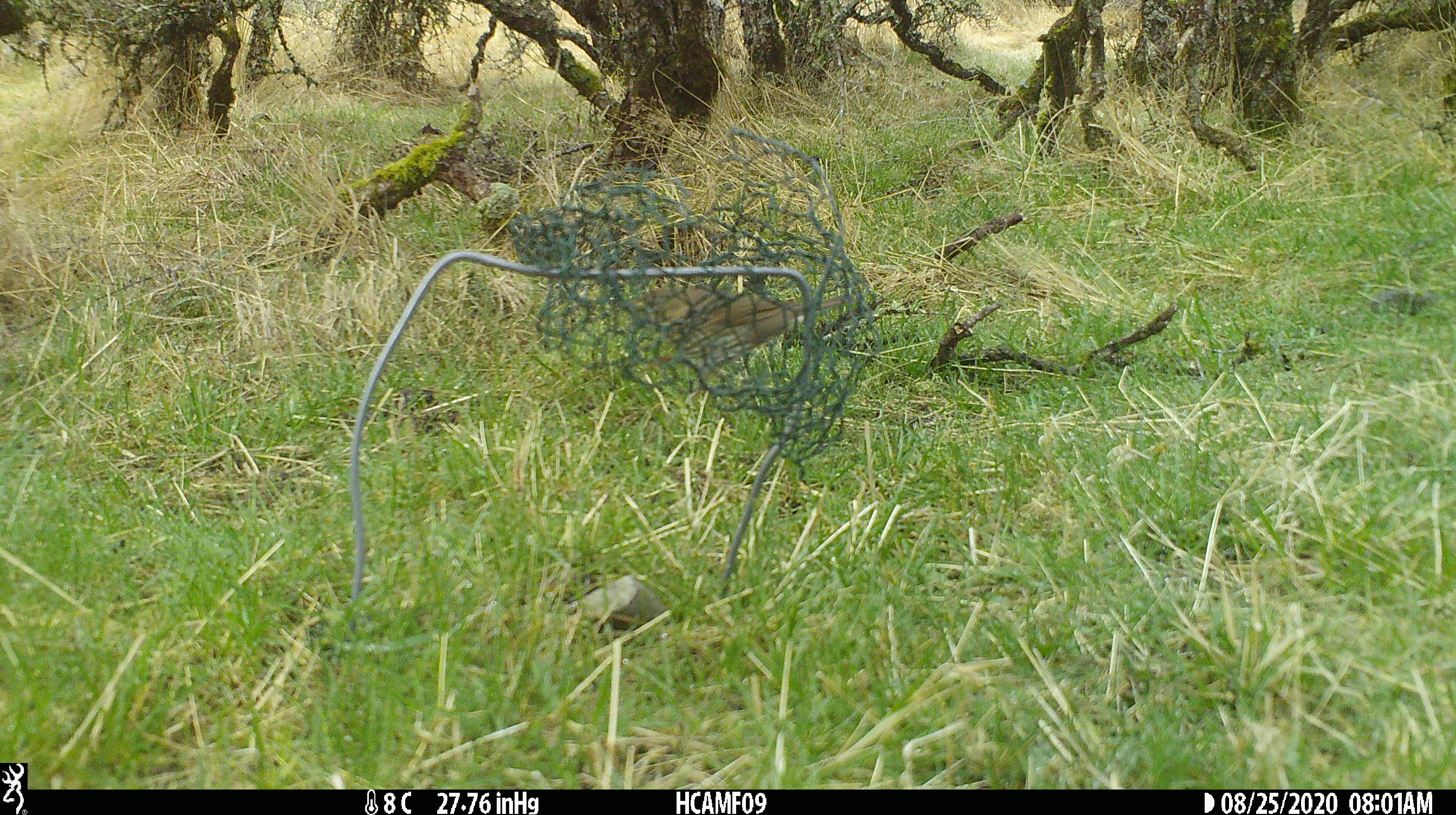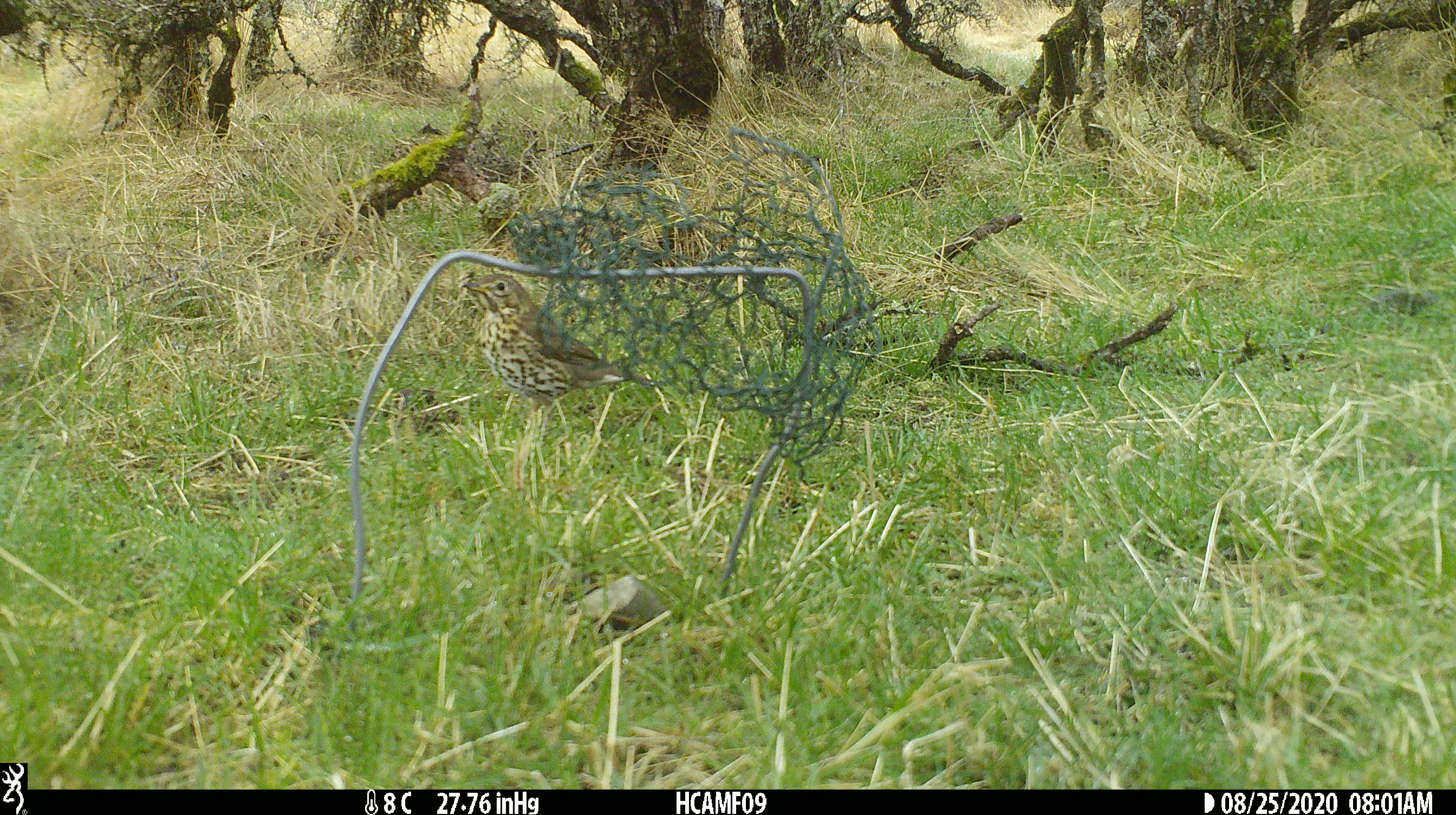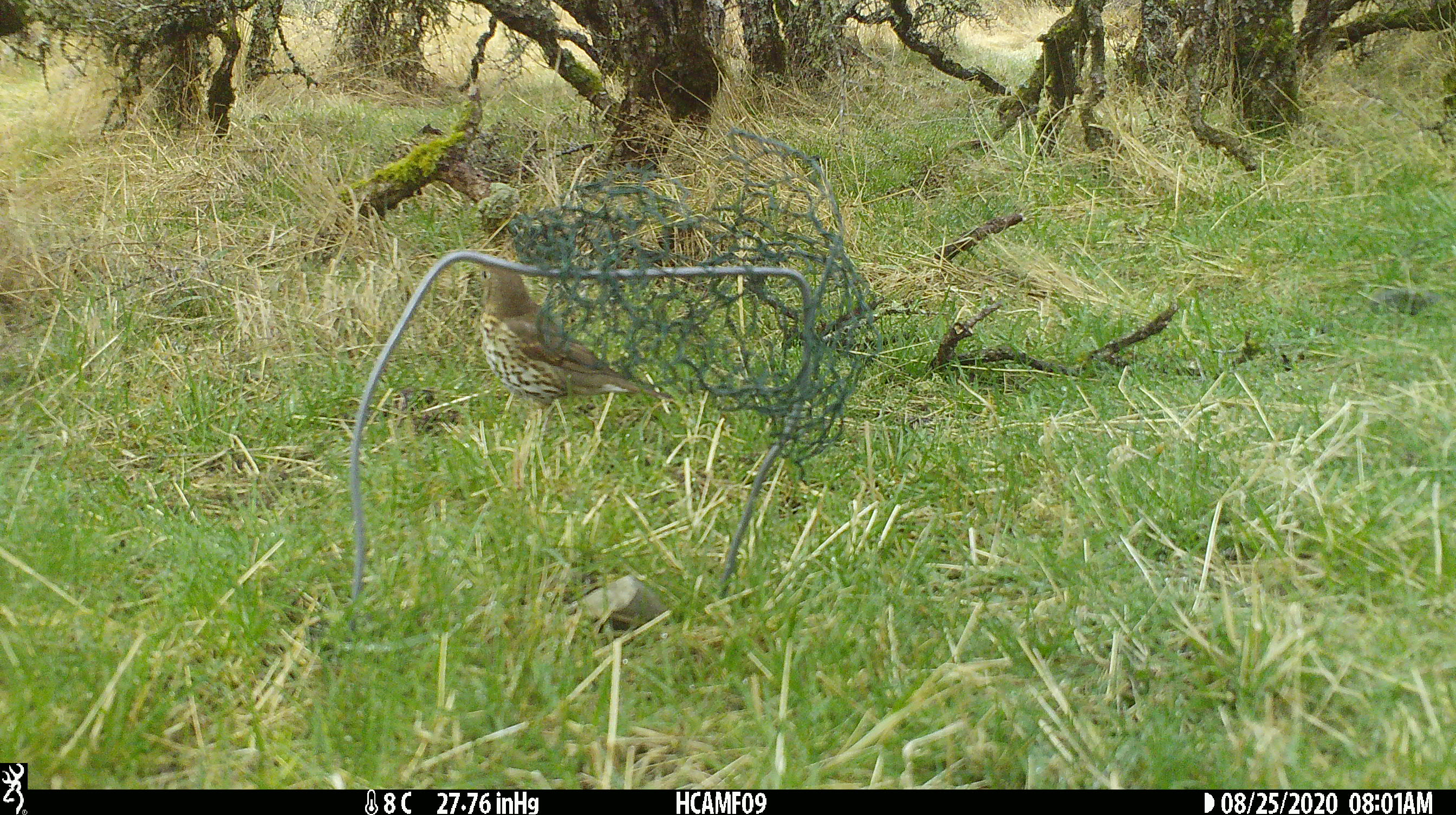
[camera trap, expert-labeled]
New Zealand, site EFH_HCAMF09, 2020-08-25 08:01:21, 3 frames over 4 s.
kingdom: Animalia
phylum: Chordata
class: Aves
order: Passeriformes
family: Turdidae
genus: Turdus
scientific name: Turdus philomelos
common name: song thrush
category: thrush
Thrush (song thrush) (Turdus philomelos).